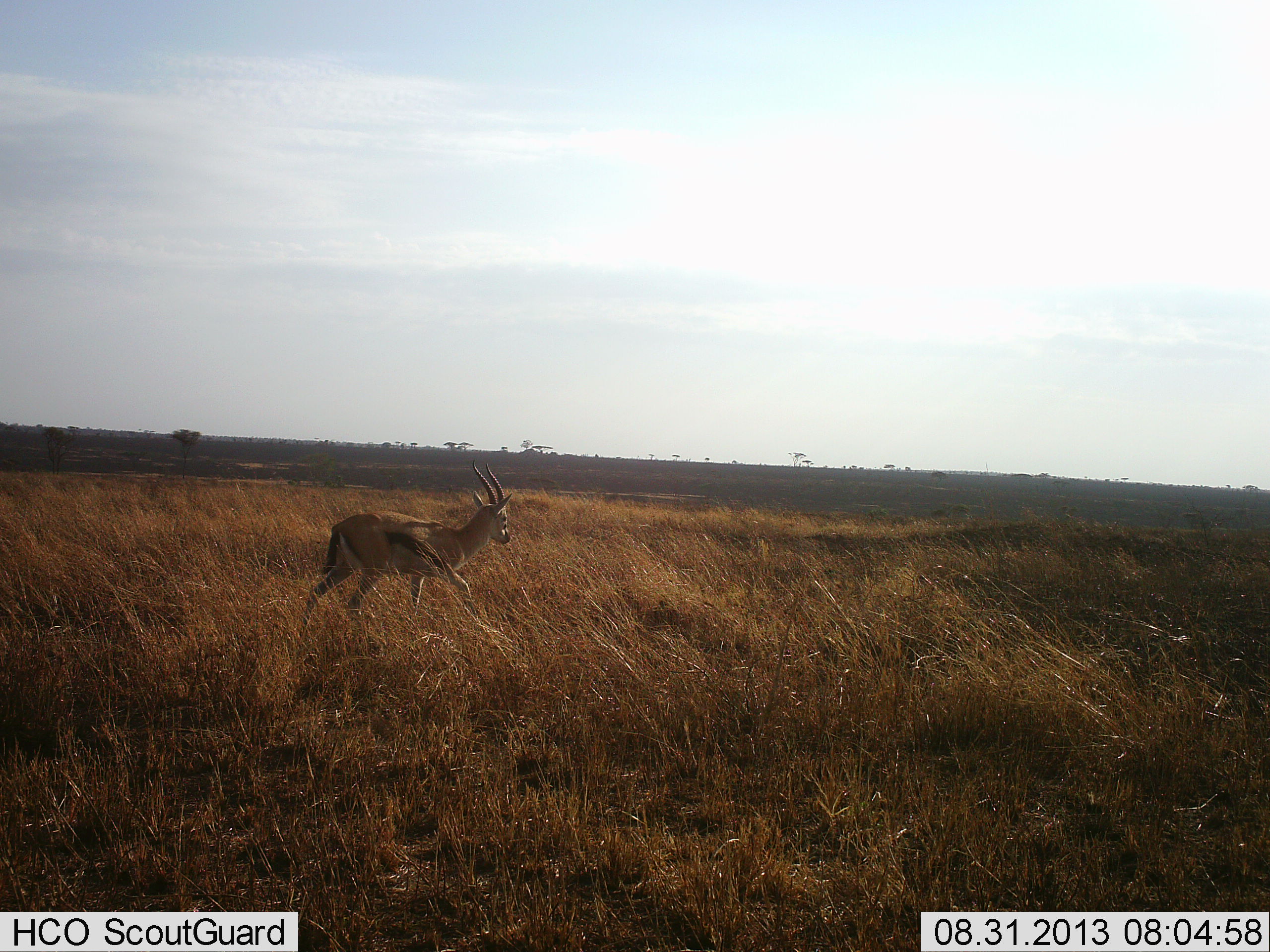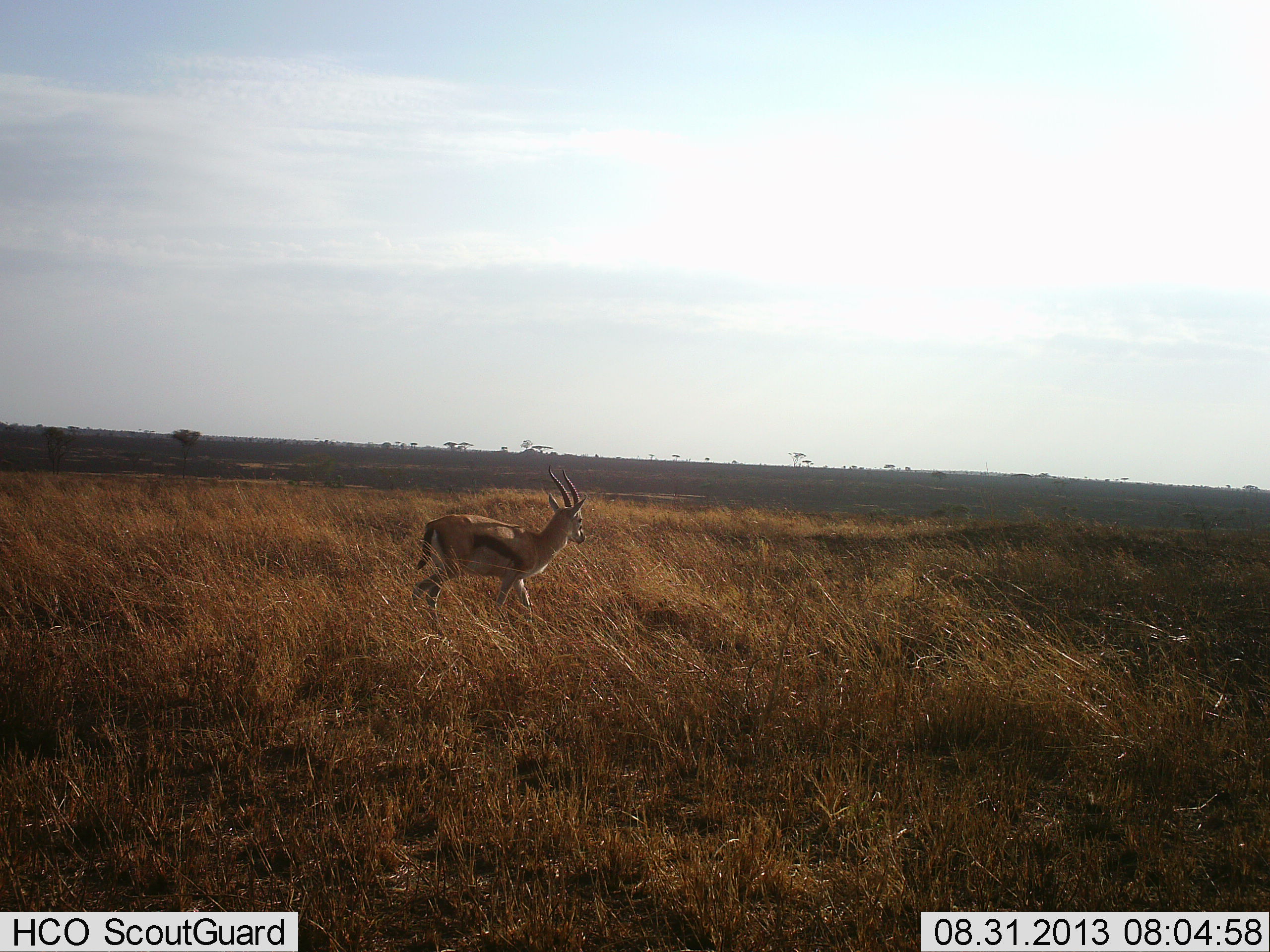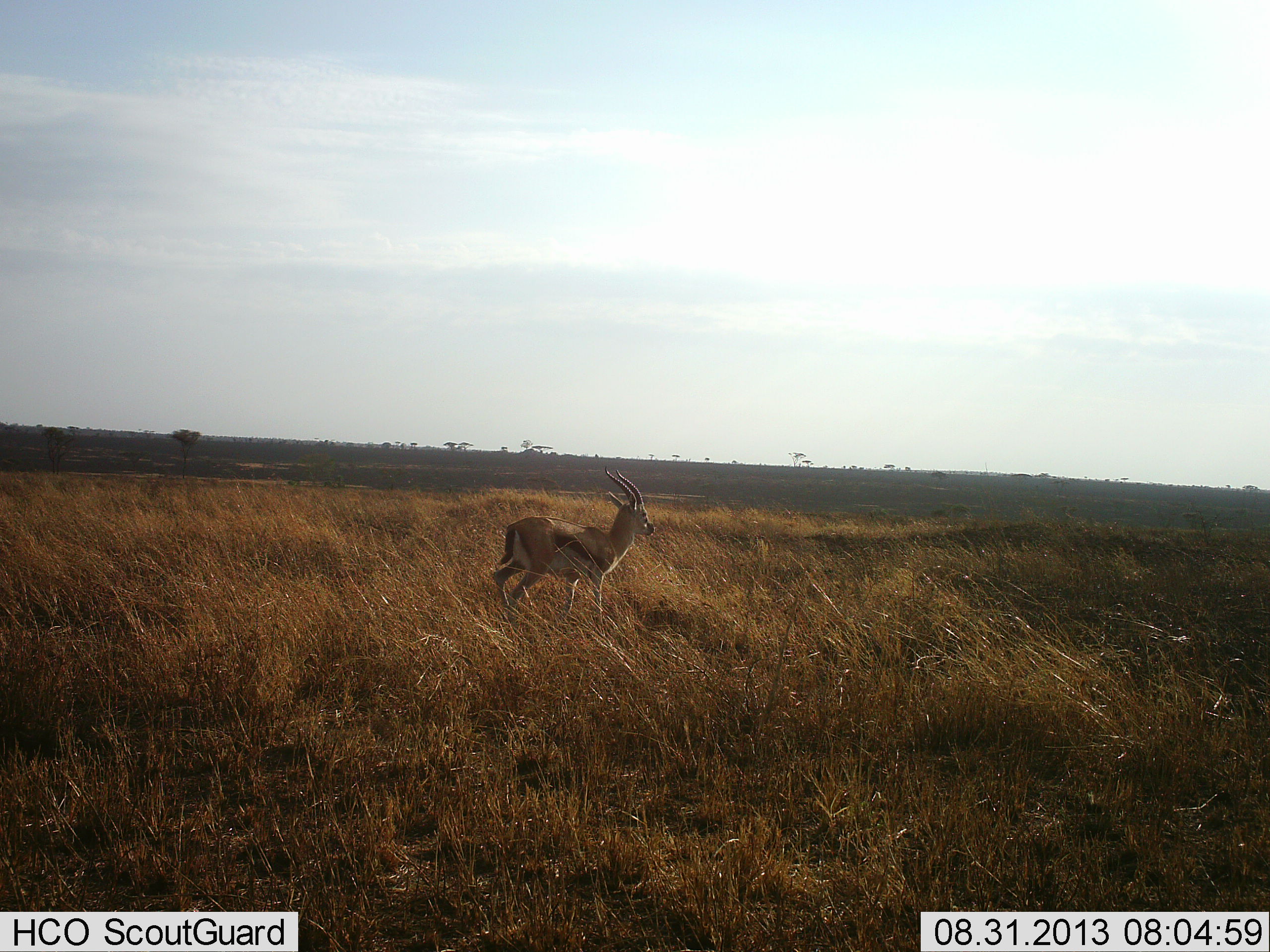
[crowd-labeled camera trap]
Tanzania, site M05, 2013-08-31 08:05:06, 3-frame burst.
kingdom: Animalia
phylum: Chordata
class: Mammalia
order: Artiodactyla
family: Bovidae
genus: Eudorcas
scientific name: Eudorcas thomsonii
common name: thomson's gazelle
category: gazellethomsons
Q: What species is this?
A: Gazellethomsons (thomson's gazelle) (Eudorcas thomsonii).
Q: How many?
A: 1.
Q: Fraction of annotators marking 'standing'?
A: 0%.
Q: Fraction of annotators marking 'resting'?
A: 0%.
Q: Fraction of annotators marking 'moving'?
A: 100%.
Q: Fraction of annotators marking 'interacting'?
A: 0%.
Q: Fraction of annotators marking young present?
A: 0%.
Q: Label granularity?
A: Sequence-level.